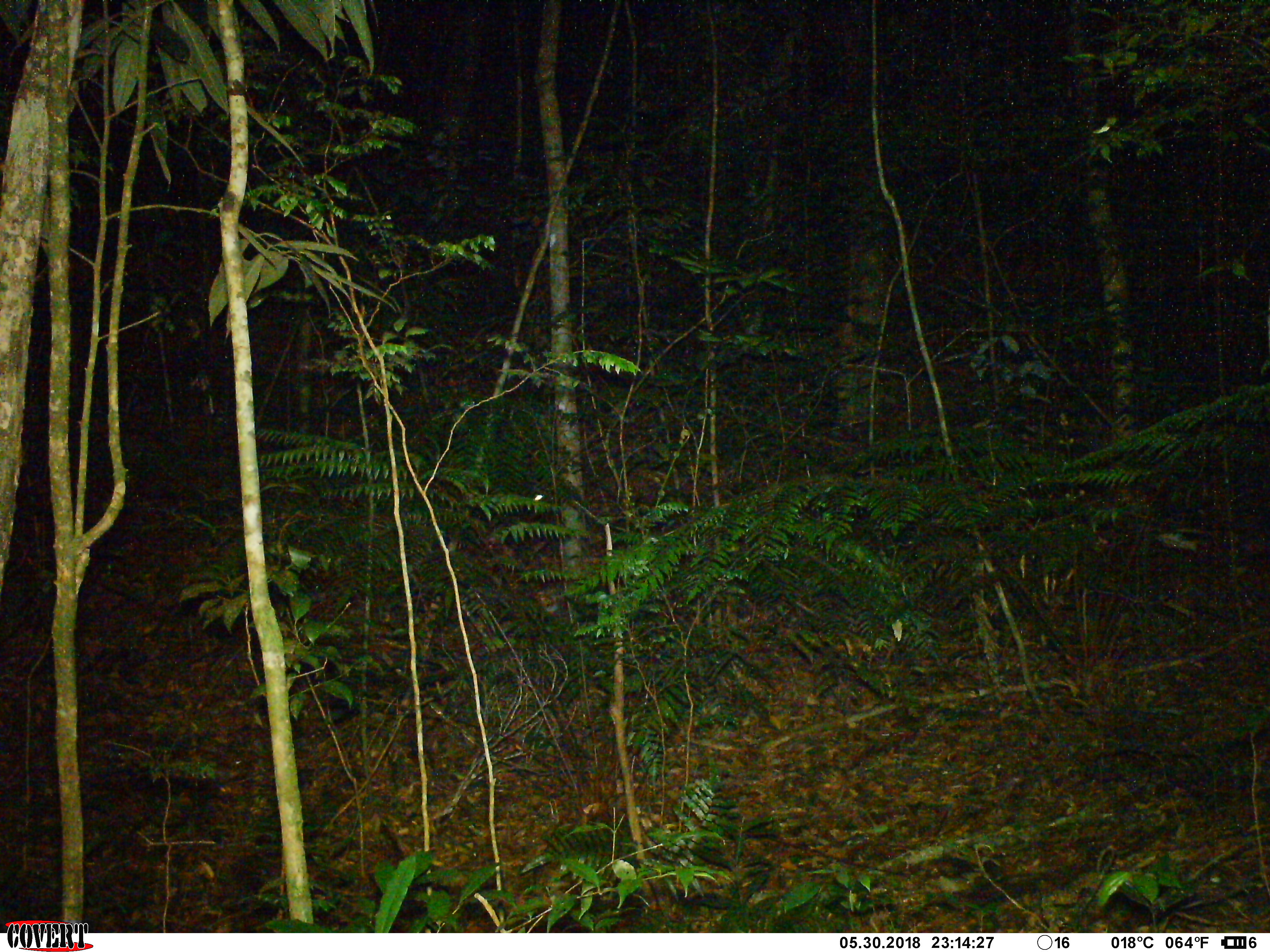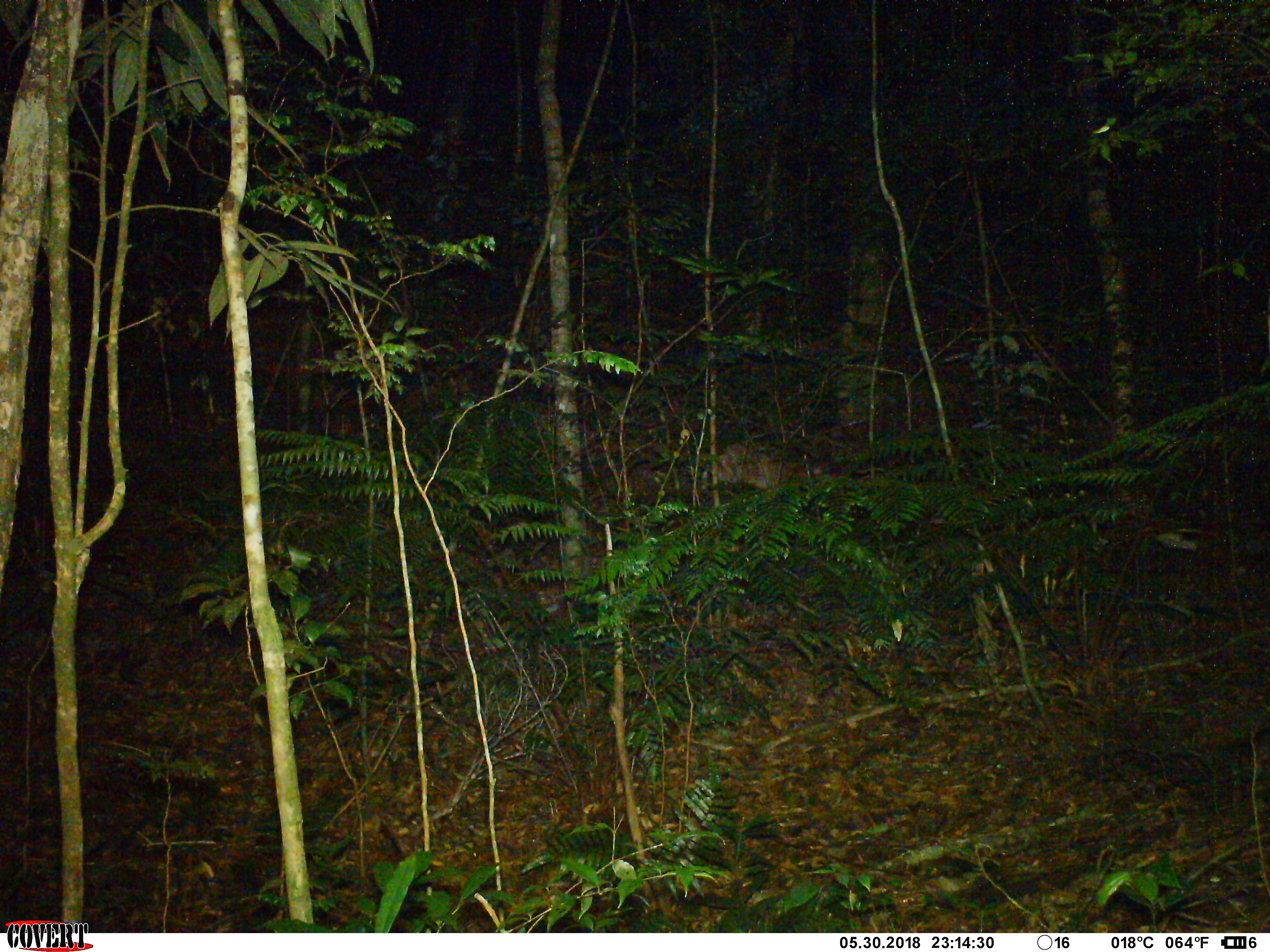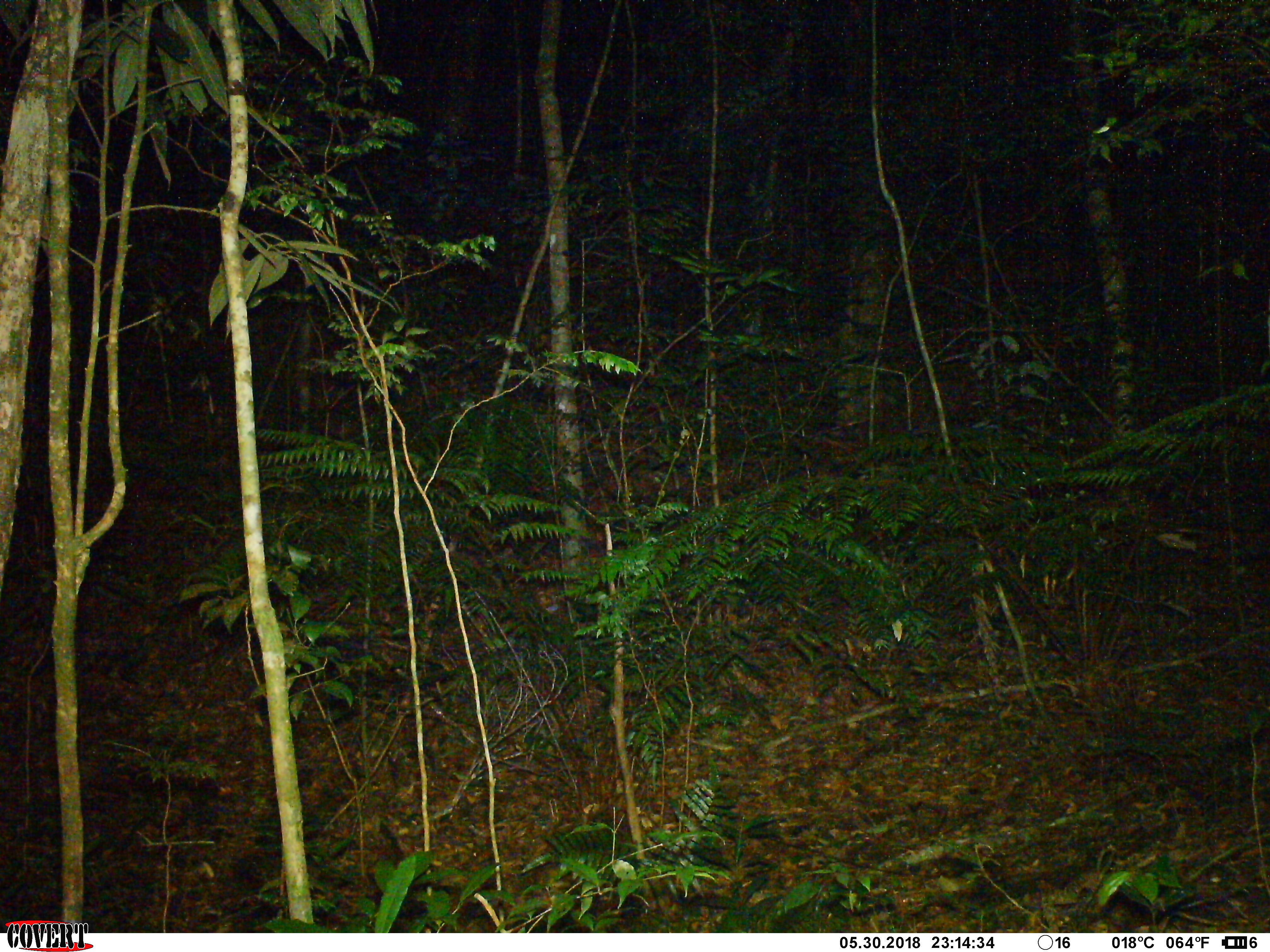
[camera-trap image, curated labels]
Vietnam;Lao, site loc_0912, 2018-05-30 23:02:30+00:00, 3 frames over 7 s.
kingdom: Animalia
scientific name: Animalia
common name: animal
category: unidentified animal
Unidentified animal (animal) (Animalia). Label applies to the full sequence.